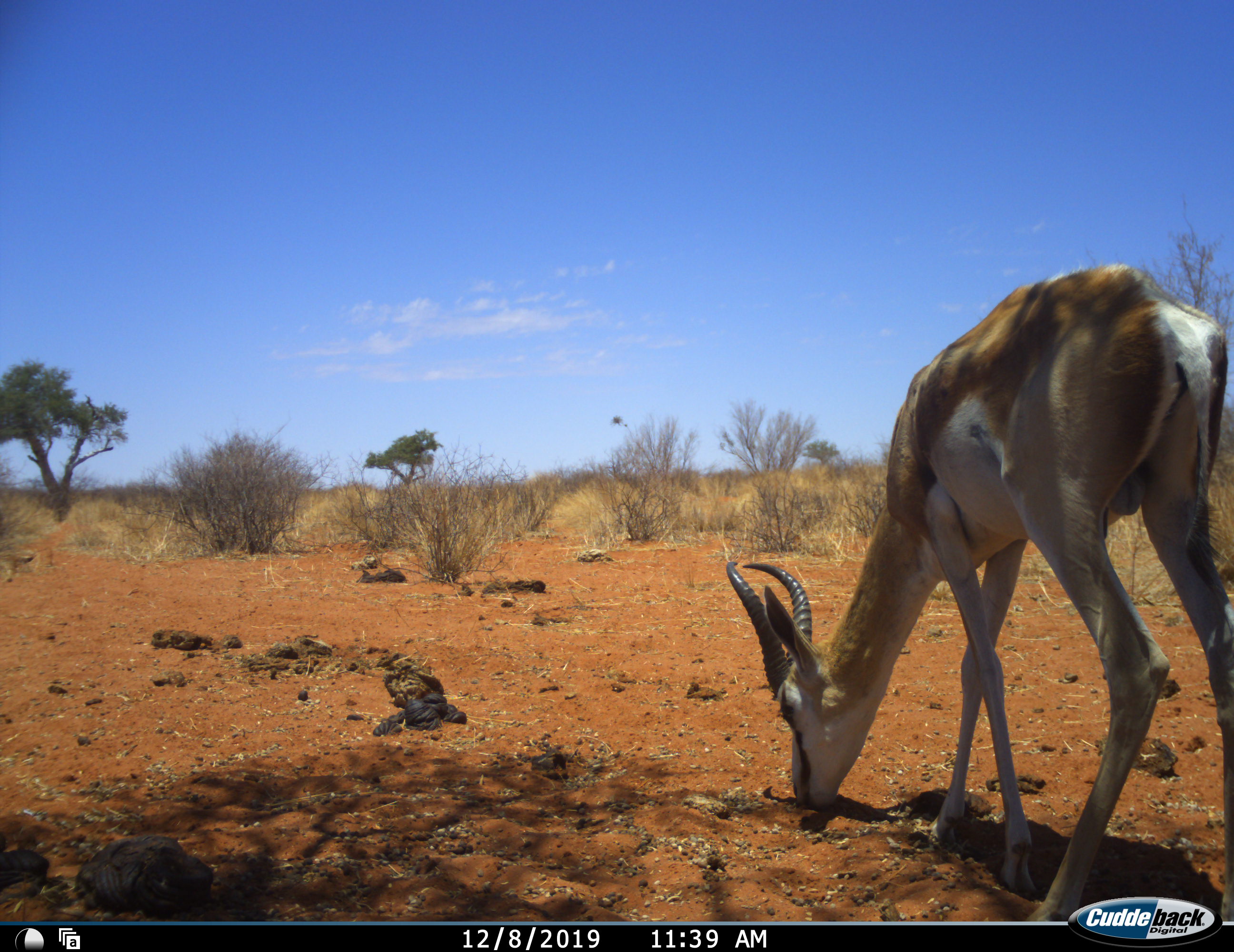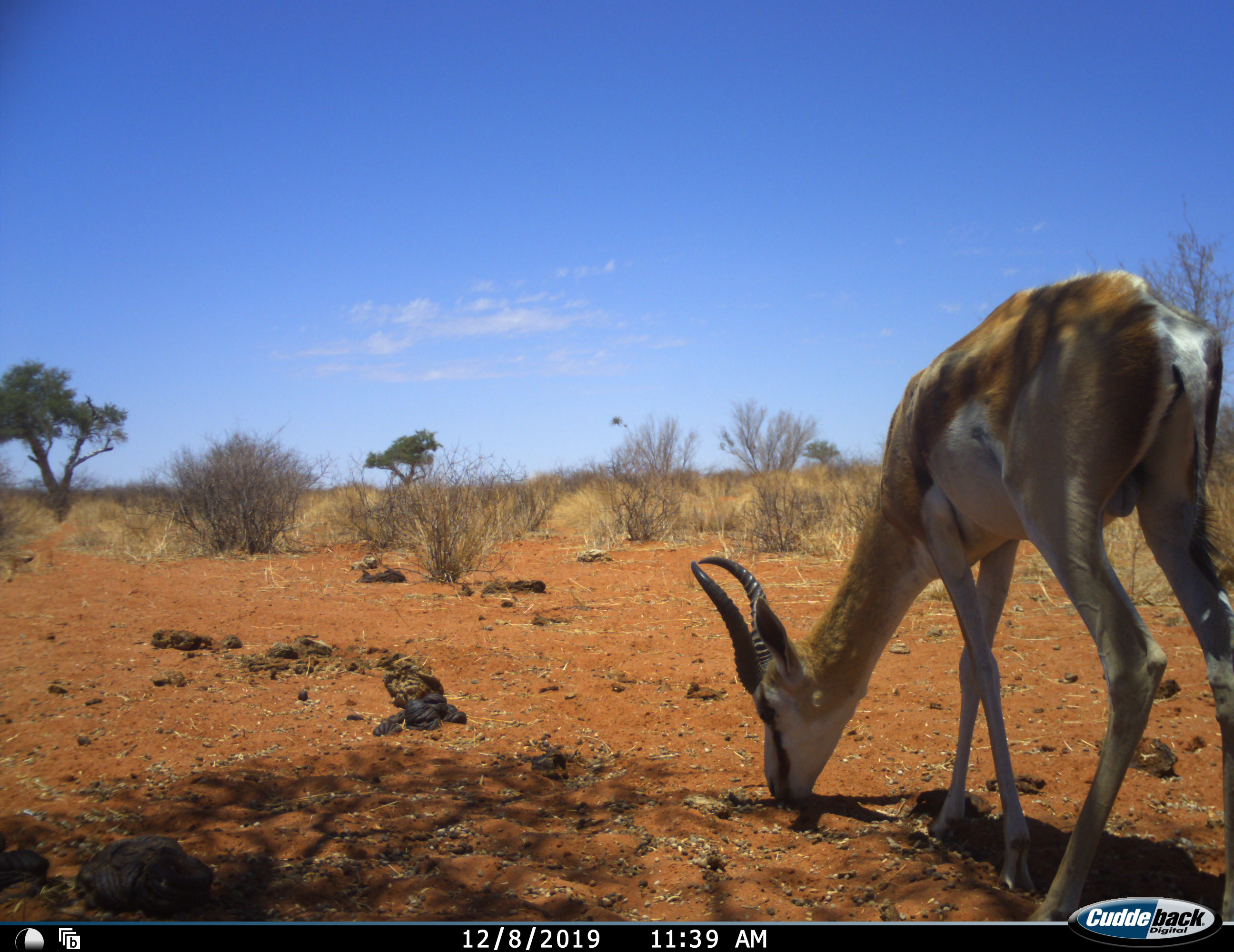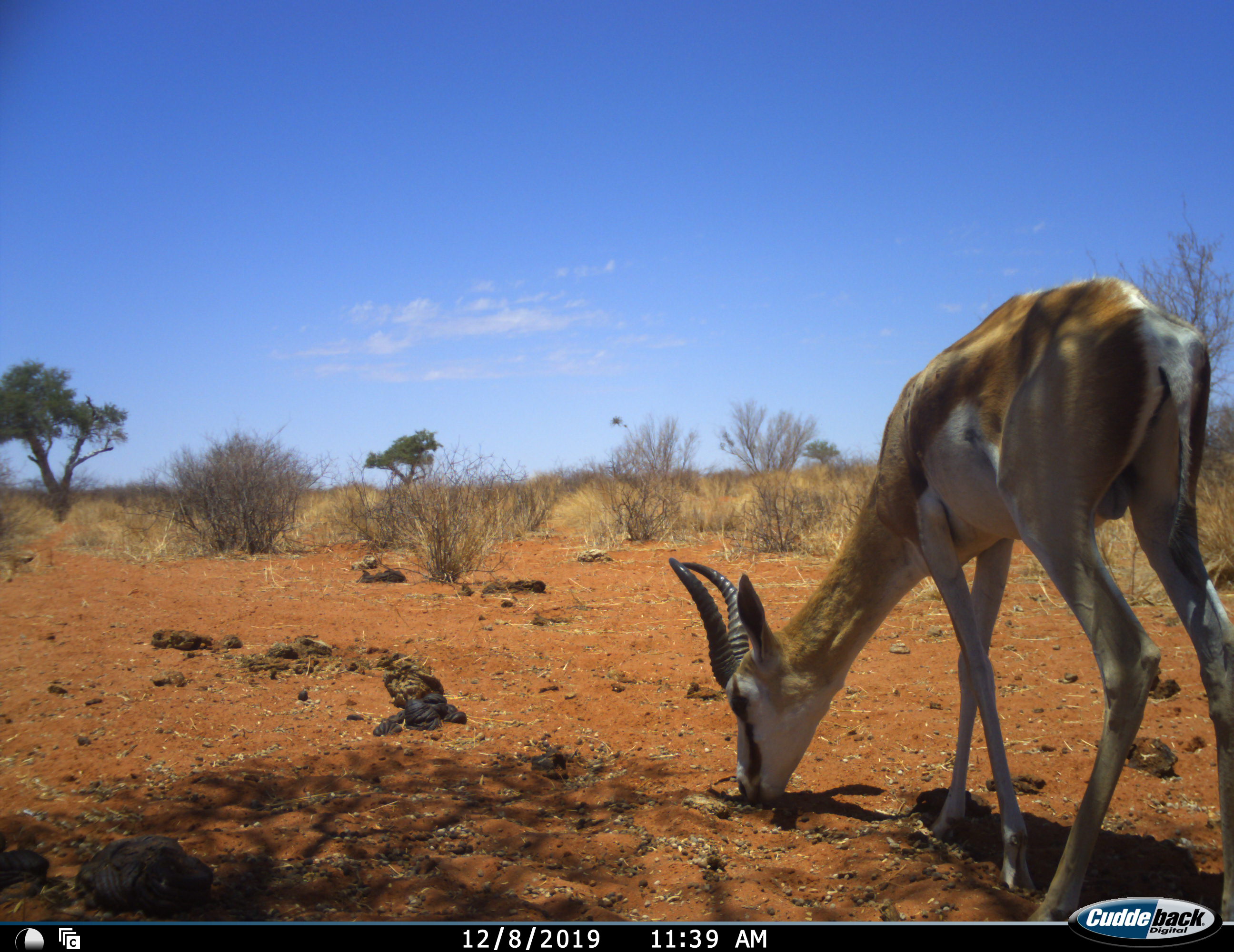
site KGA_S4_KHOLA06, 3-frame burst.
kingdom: Animalia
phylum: Chordata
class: Mammalia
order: Artiodactyla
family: Bovidae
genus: Antidorcas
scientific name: Antidorcas marsupialis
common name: springbok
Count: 1.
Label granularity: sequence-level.